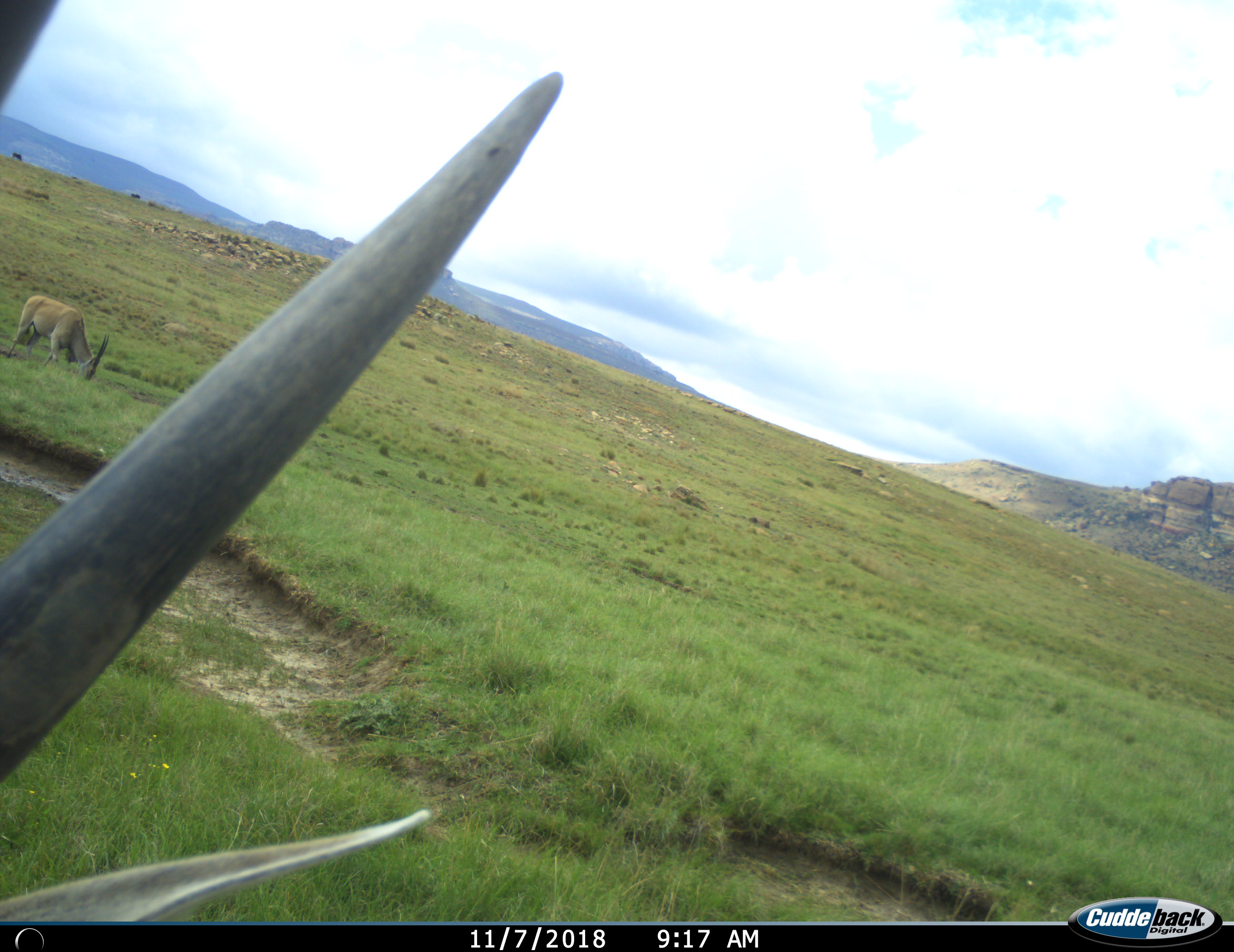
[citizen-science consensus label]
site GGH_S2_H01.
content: unidentified animal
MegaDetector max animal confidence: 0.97